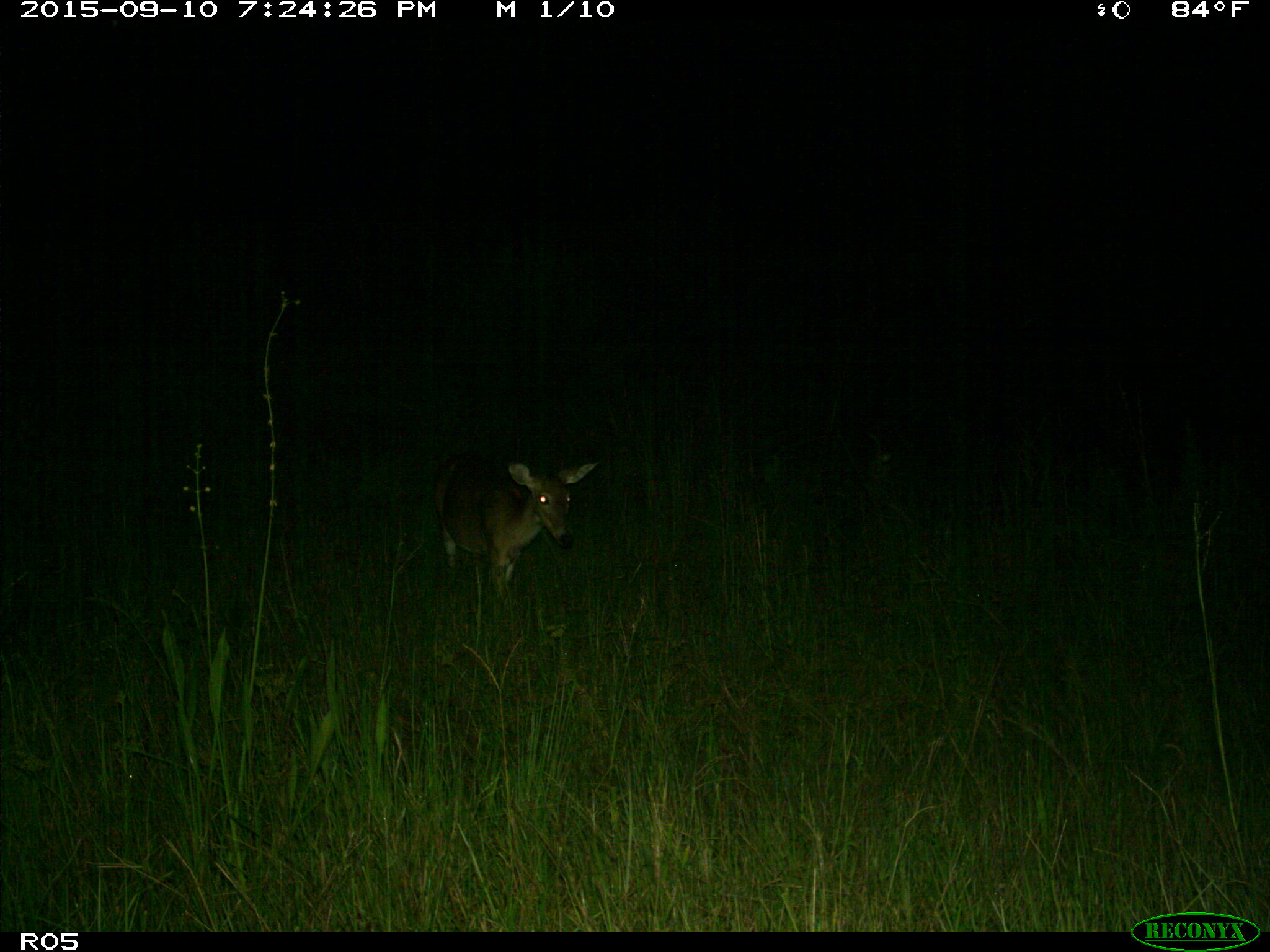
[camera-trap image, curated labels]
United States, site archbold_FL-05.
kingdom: Animalia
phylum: Chordata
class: Mammalia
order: Artiodactyla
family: Cervidae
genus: Odocoileus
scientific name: Odocoileus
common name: deer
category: unidentified deer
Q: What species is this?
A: Unidentified deer (deer) (Odocoileus).